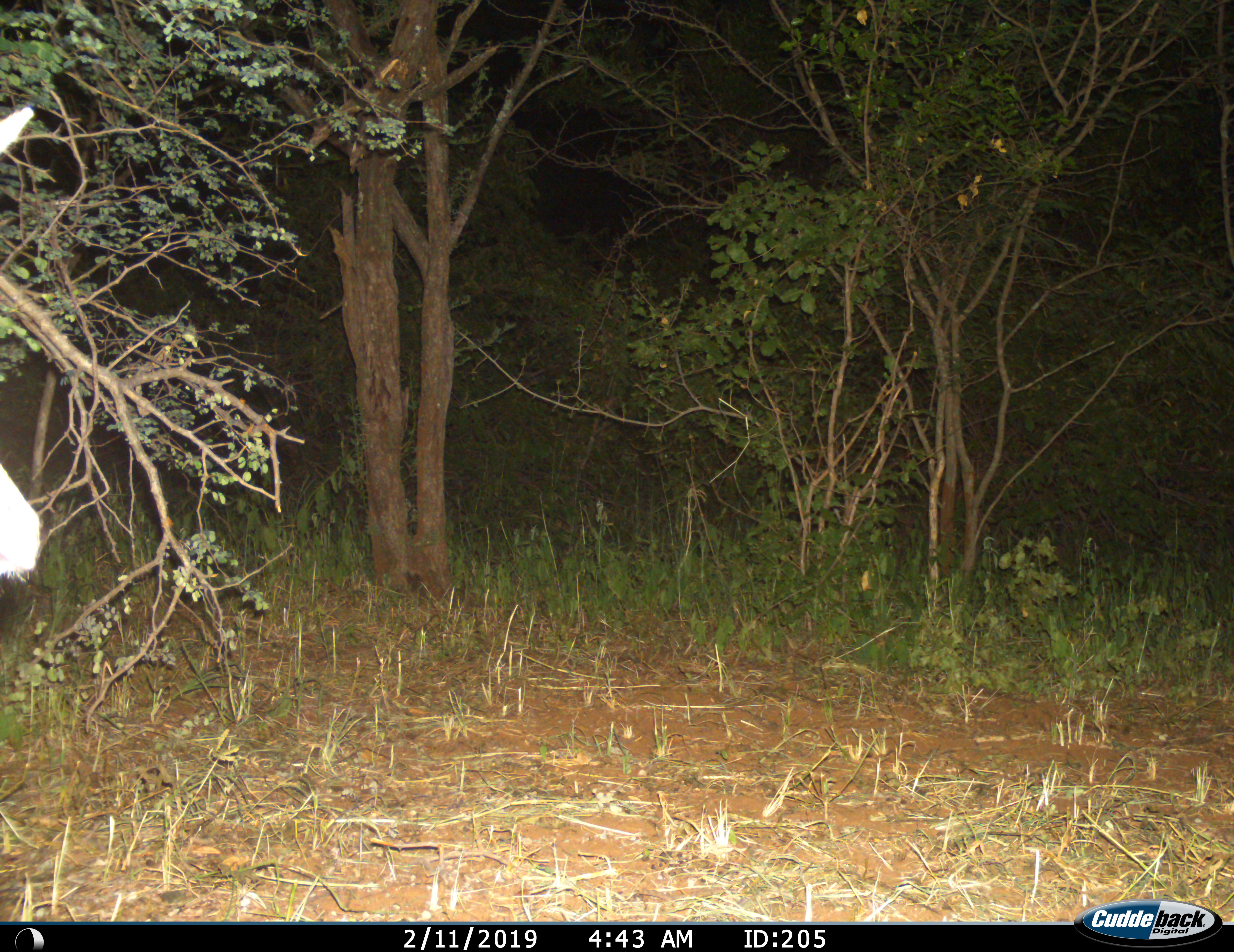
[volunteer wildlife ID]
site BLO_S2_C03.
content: unidentified animal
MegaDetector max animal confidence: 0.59